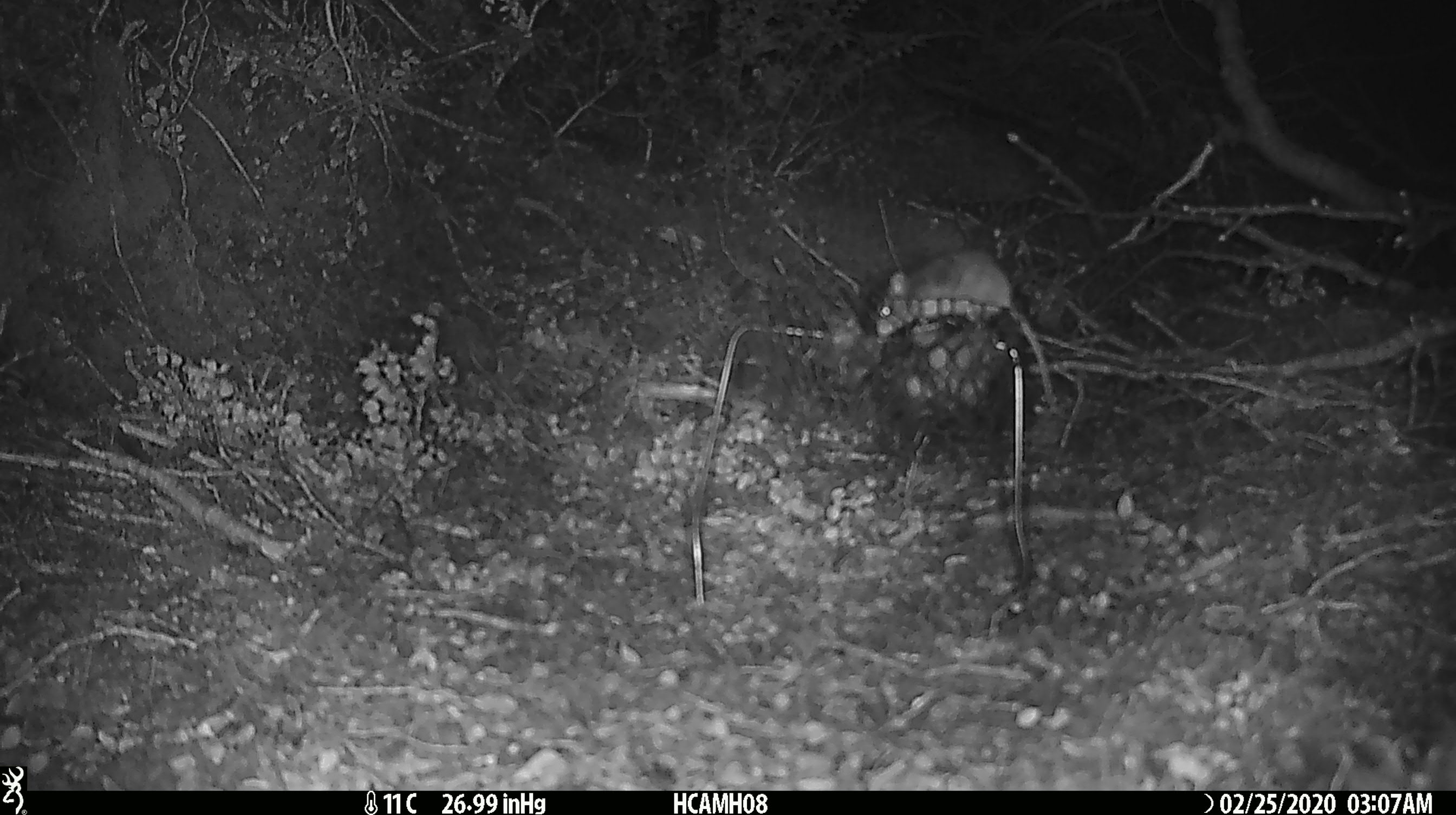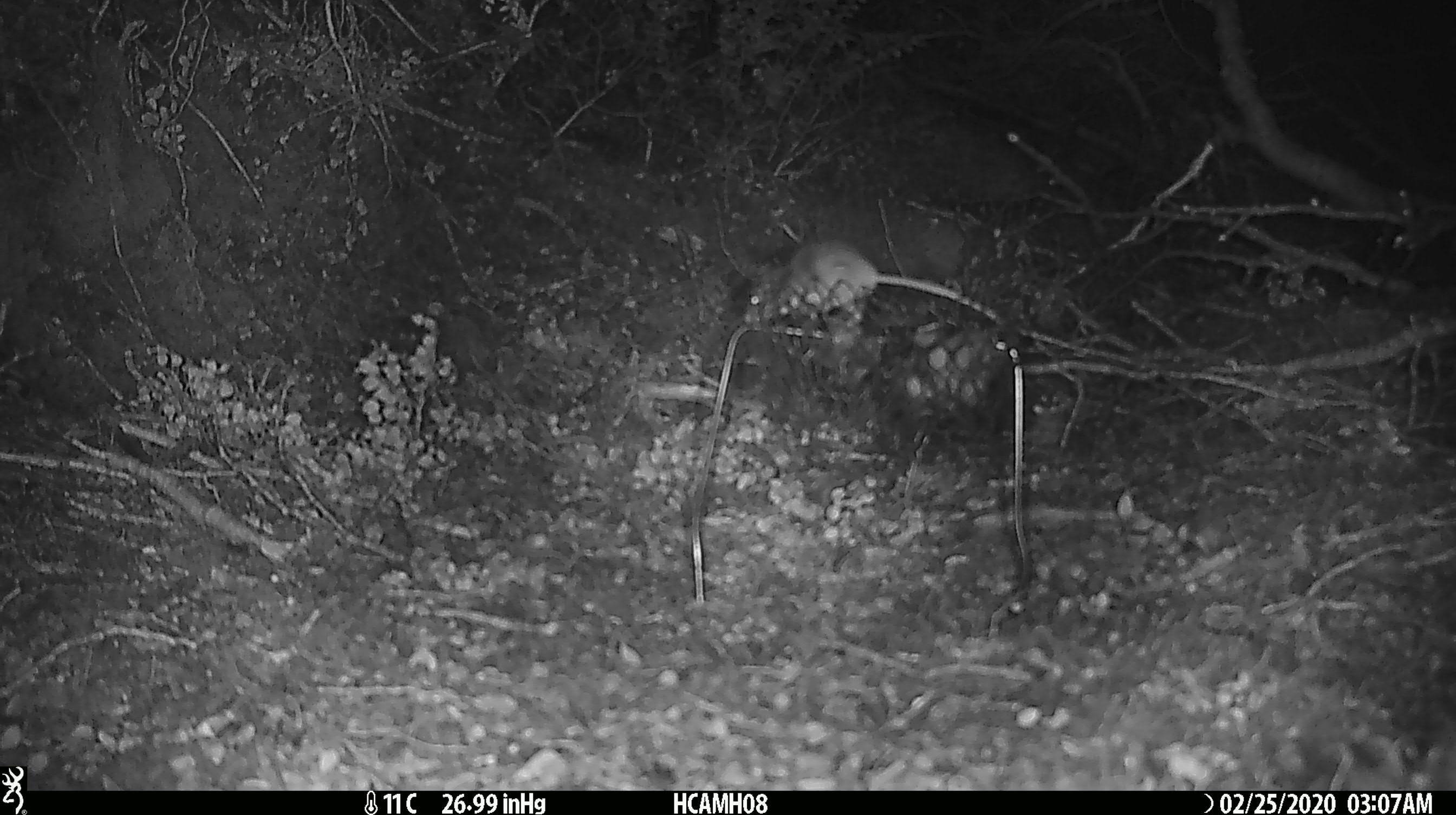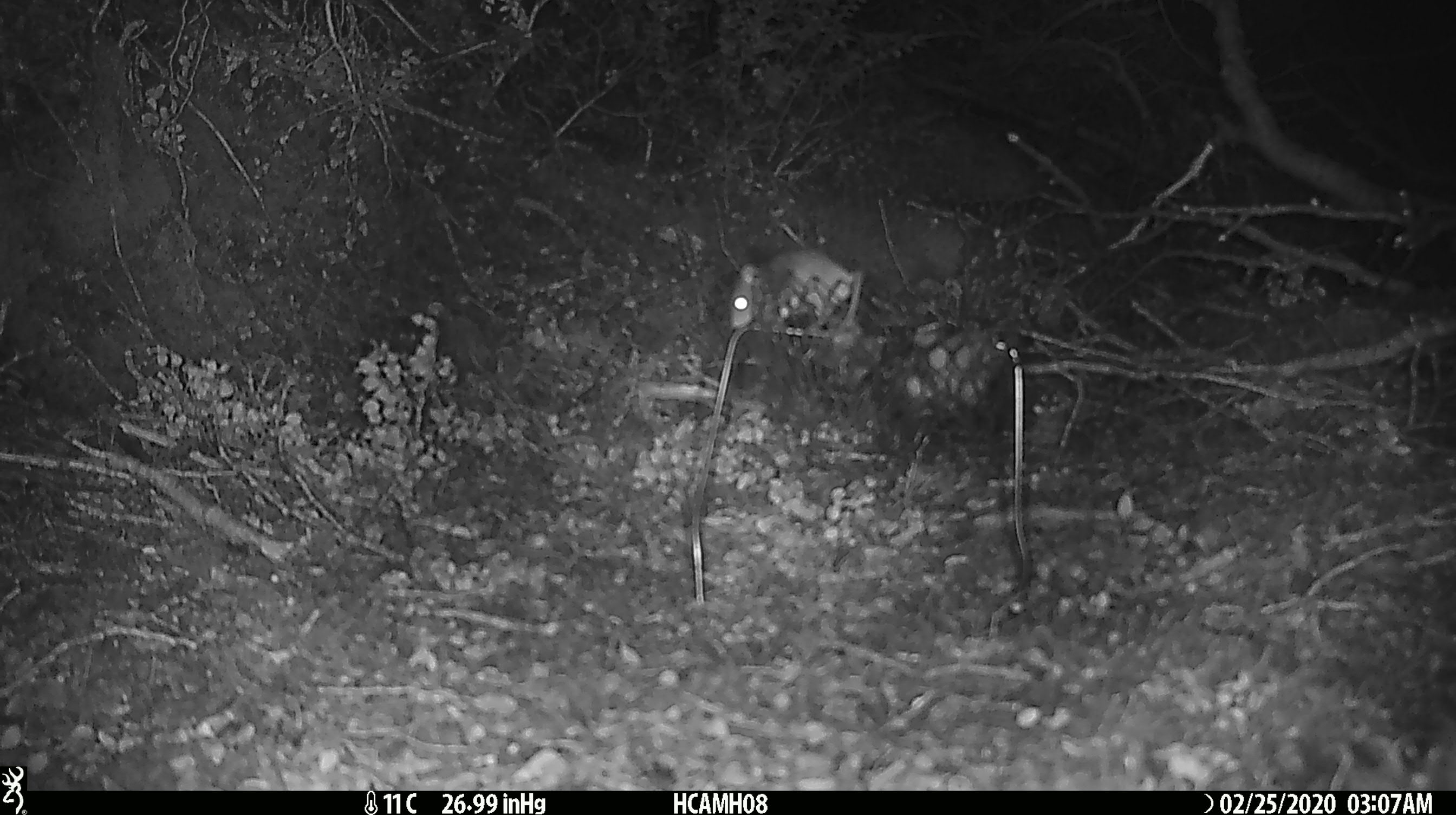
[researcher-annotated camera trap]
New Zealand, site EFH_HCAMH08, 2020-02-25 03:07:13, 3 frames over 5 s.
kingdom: Animalia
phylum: Chordata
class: Mammalia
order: Rodentia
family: Muridae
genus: Mus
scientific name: Mus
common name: mouse